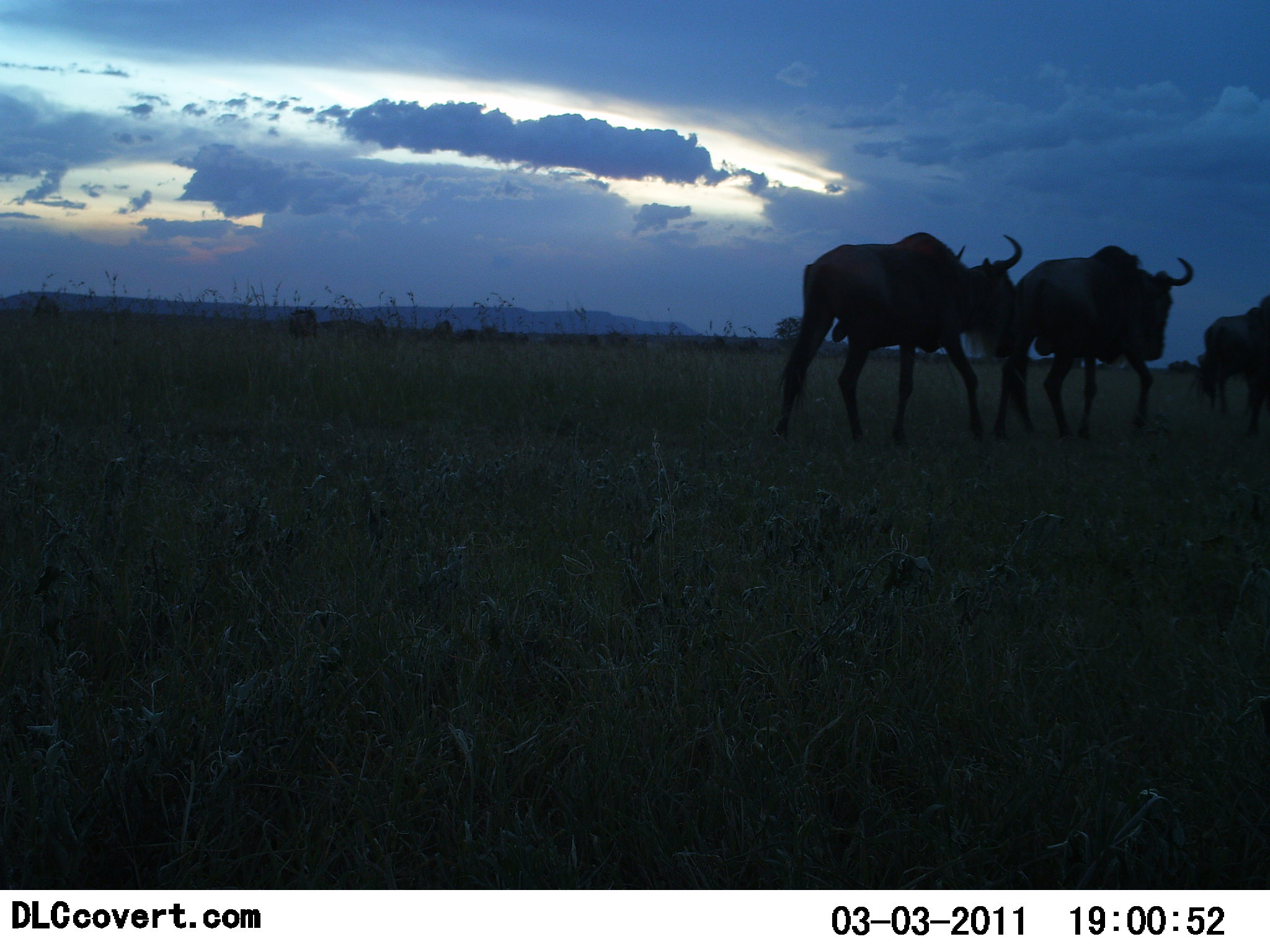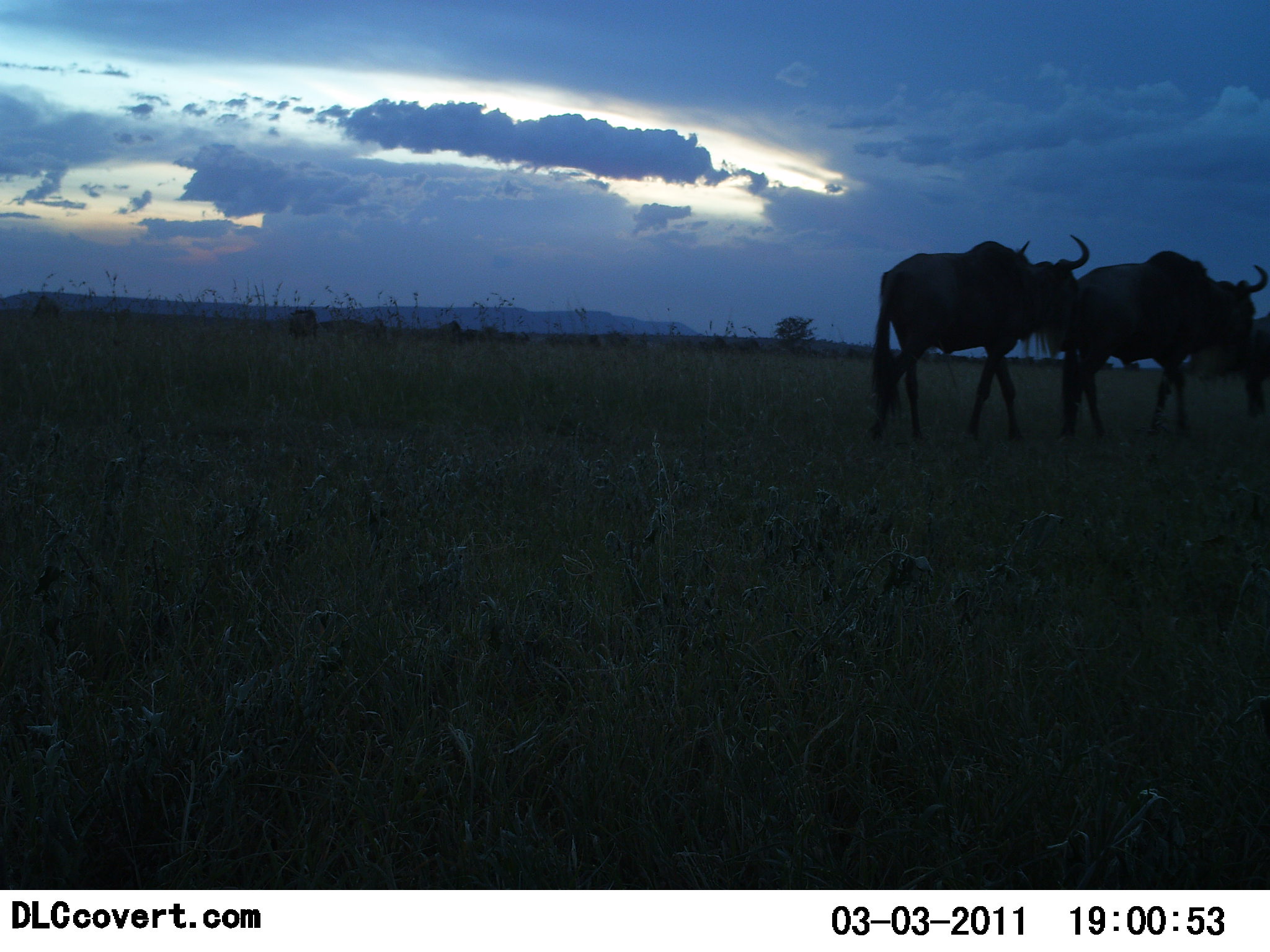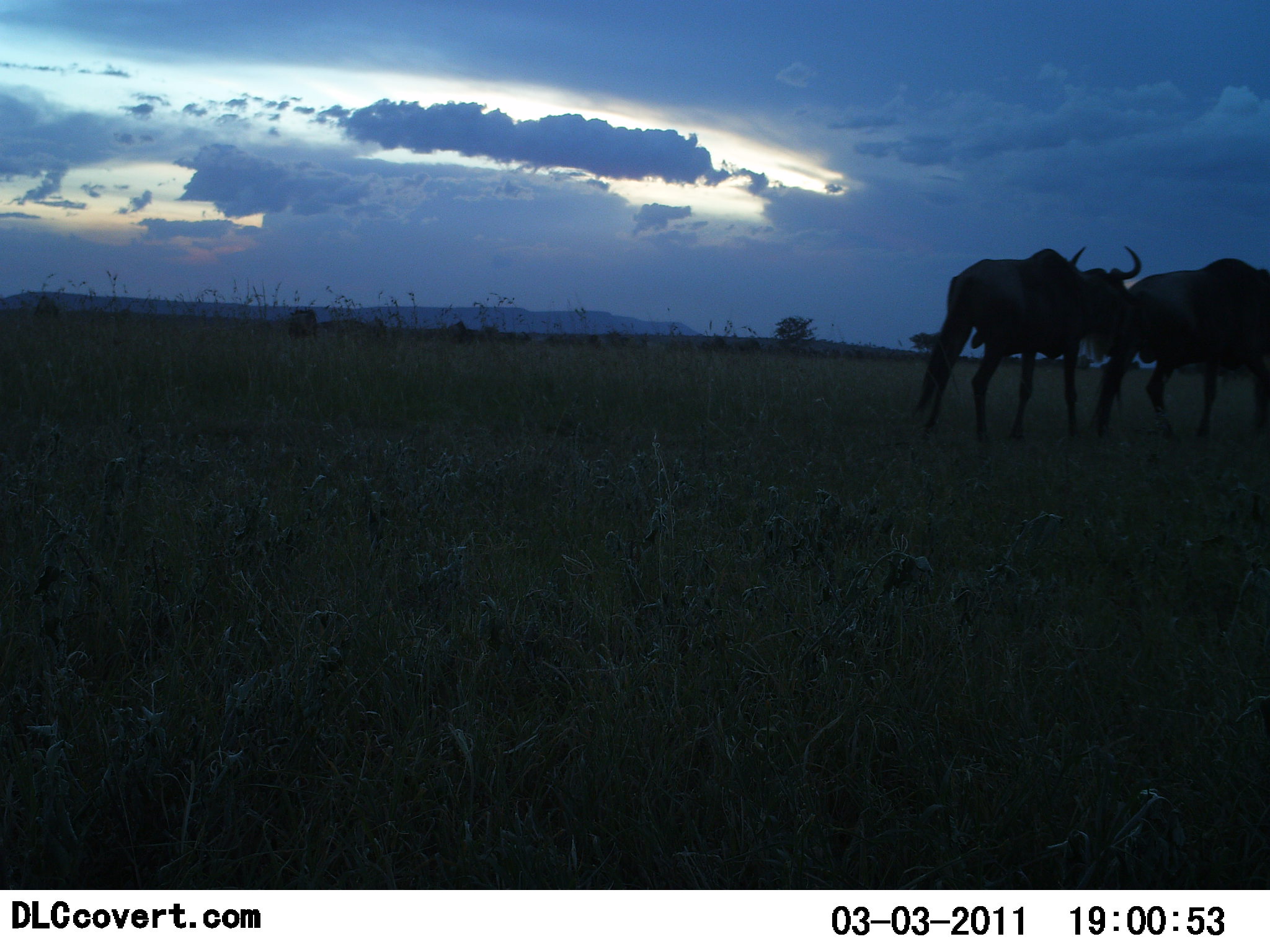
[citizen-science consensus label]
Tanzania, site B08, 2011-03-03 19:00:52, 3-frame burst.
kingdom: Animalia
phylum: Chordata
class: Mammalia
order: Artiodactyla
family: Bovidae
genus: Connochaetes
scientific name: Connochaetes taurinus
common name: blue wildebeest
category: wildebeest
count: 3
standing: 15%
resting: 0%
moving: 92%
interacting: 0%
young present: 0%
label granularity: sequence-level